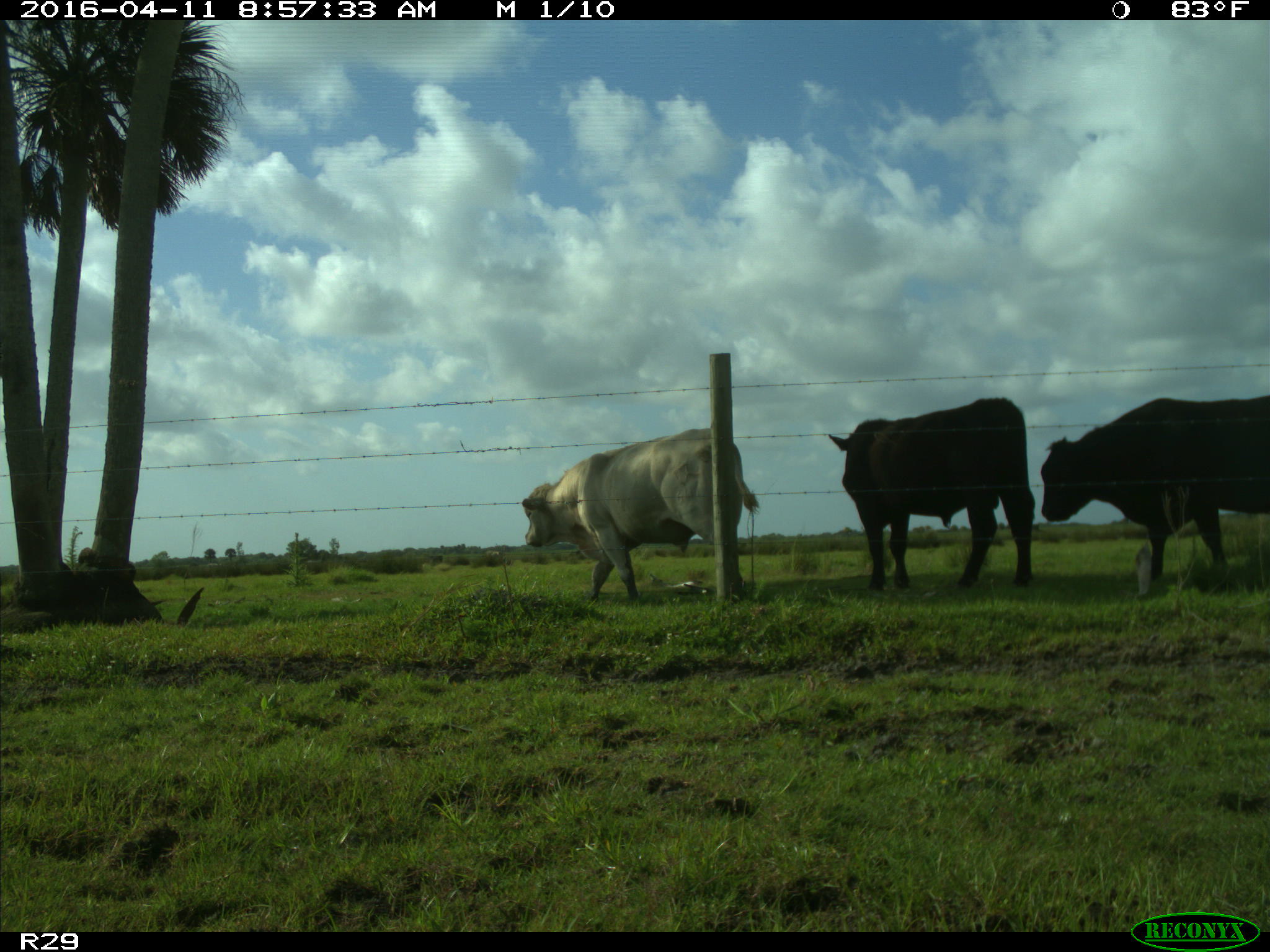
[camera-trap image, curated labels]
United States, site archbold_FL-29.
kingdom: Animalia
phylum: Chordata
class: Mammalia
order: Artiodactyla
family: Bovidae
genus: Bos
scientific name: Bos taurus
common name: domestic cow